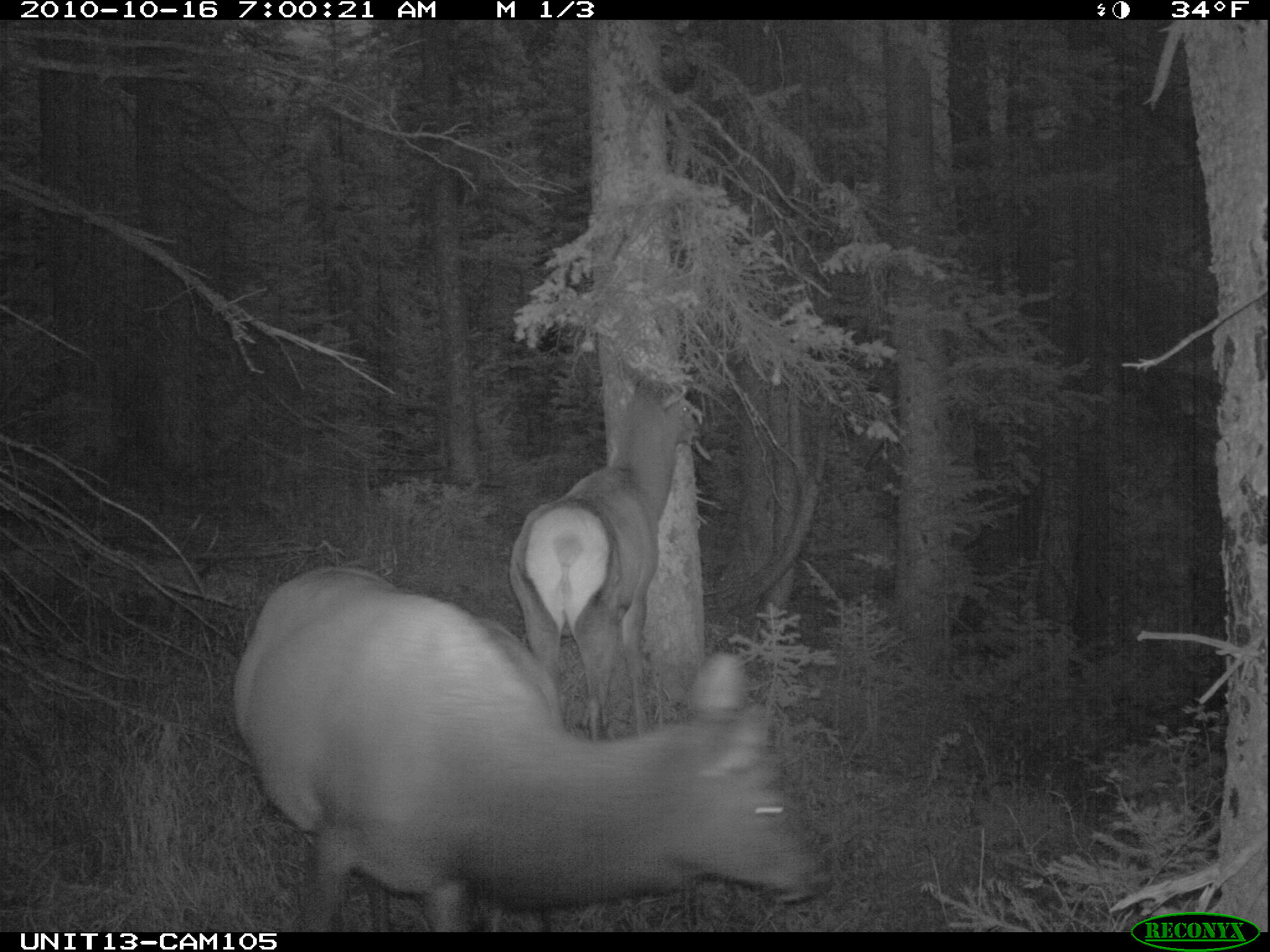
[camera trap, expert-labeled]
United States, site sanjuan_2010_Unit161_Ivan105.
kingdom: Animalia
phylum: Chordata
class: Mammalia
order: Artiodactyla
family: Cervidae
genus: Cervus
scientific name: Cervus elaphus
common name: red deer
Cervus elaphus (red deer).